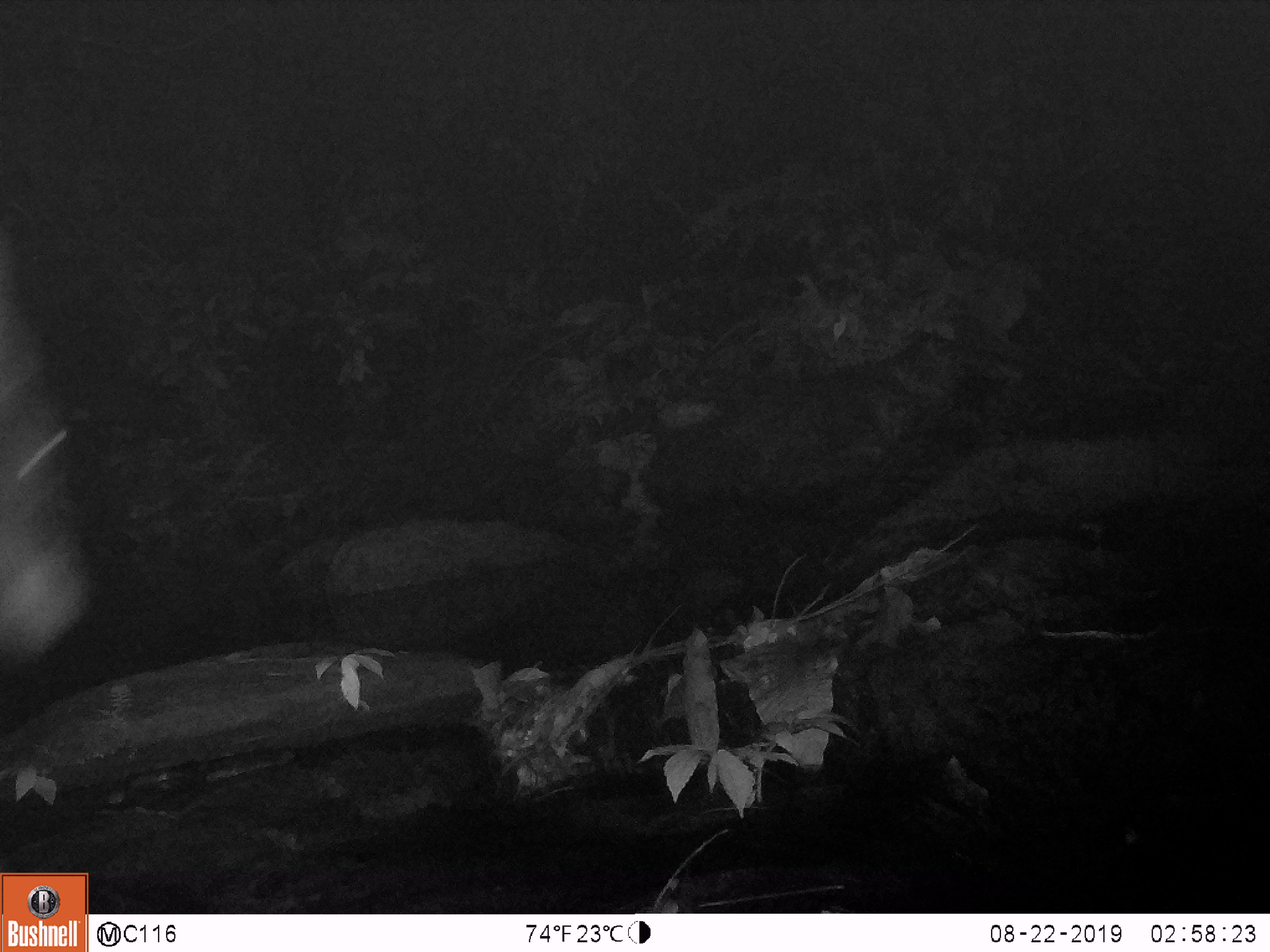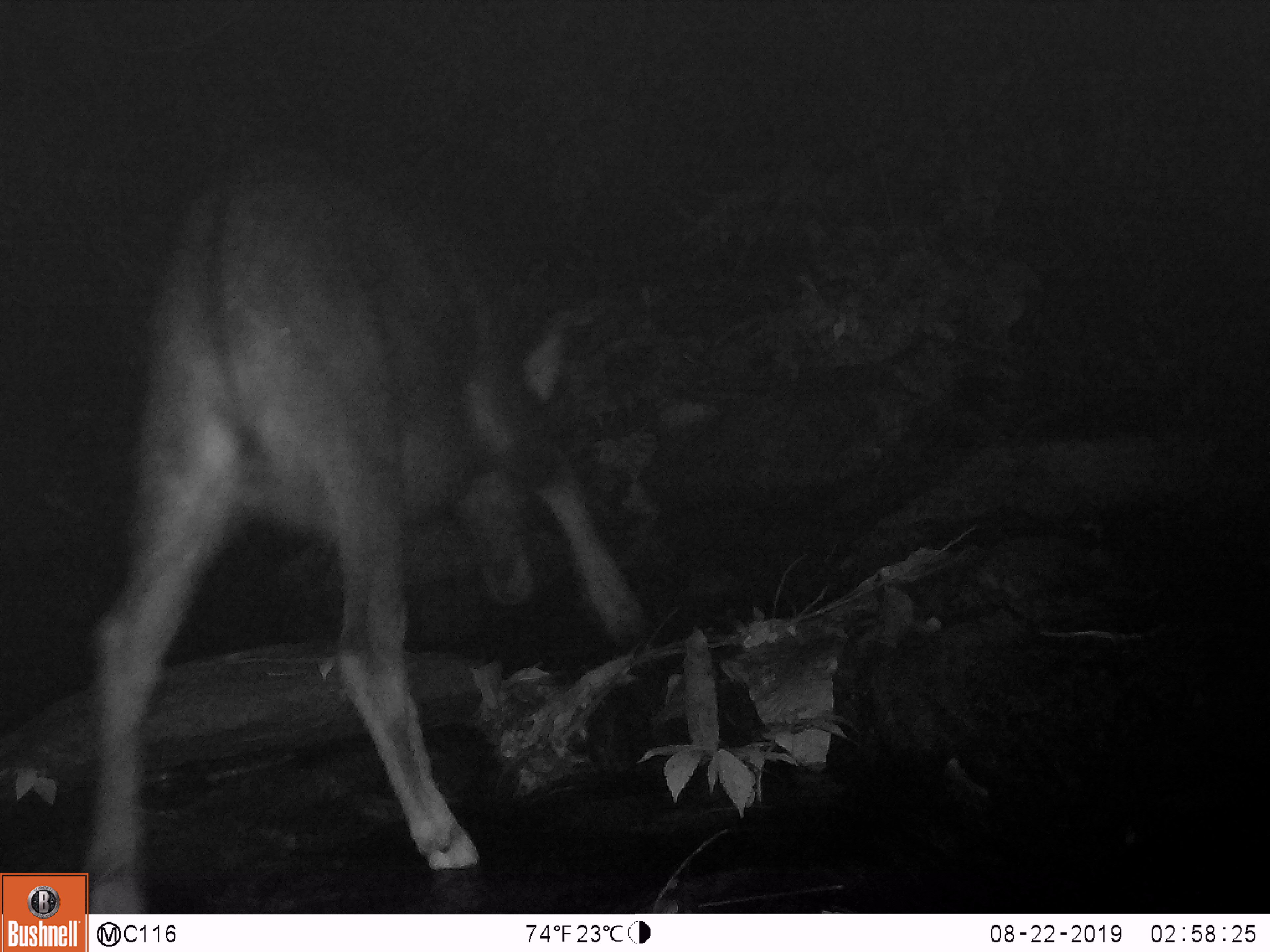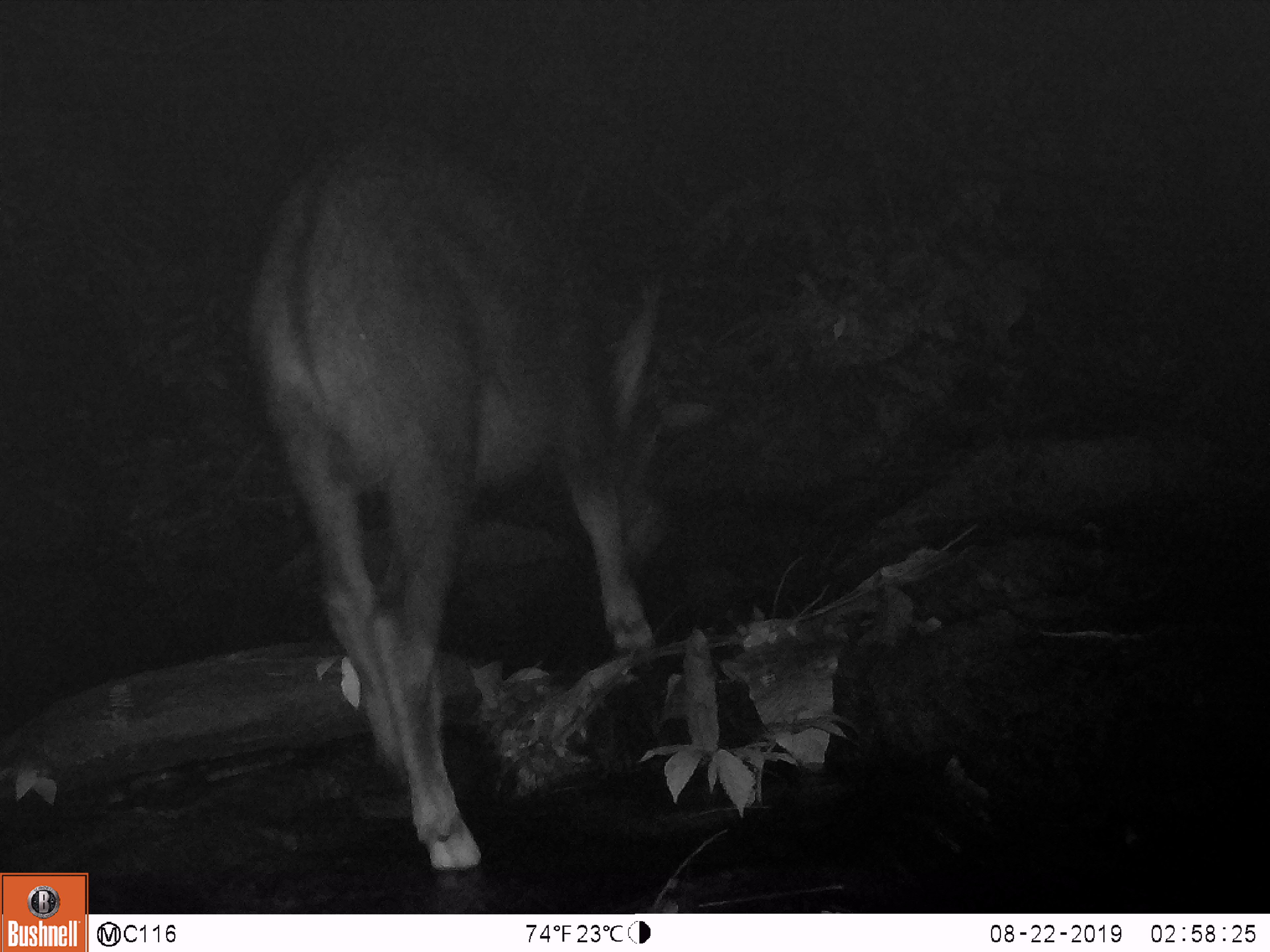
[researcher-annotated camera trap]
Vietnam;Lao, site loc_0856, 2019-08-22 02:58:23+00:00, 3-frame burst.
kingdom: Animalia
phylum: Chordata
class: Mammalia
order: Artiodactyla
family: Bovidae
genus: Capricornis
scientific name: Capricornis sumatraensis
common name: chinese serow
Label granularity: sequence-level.